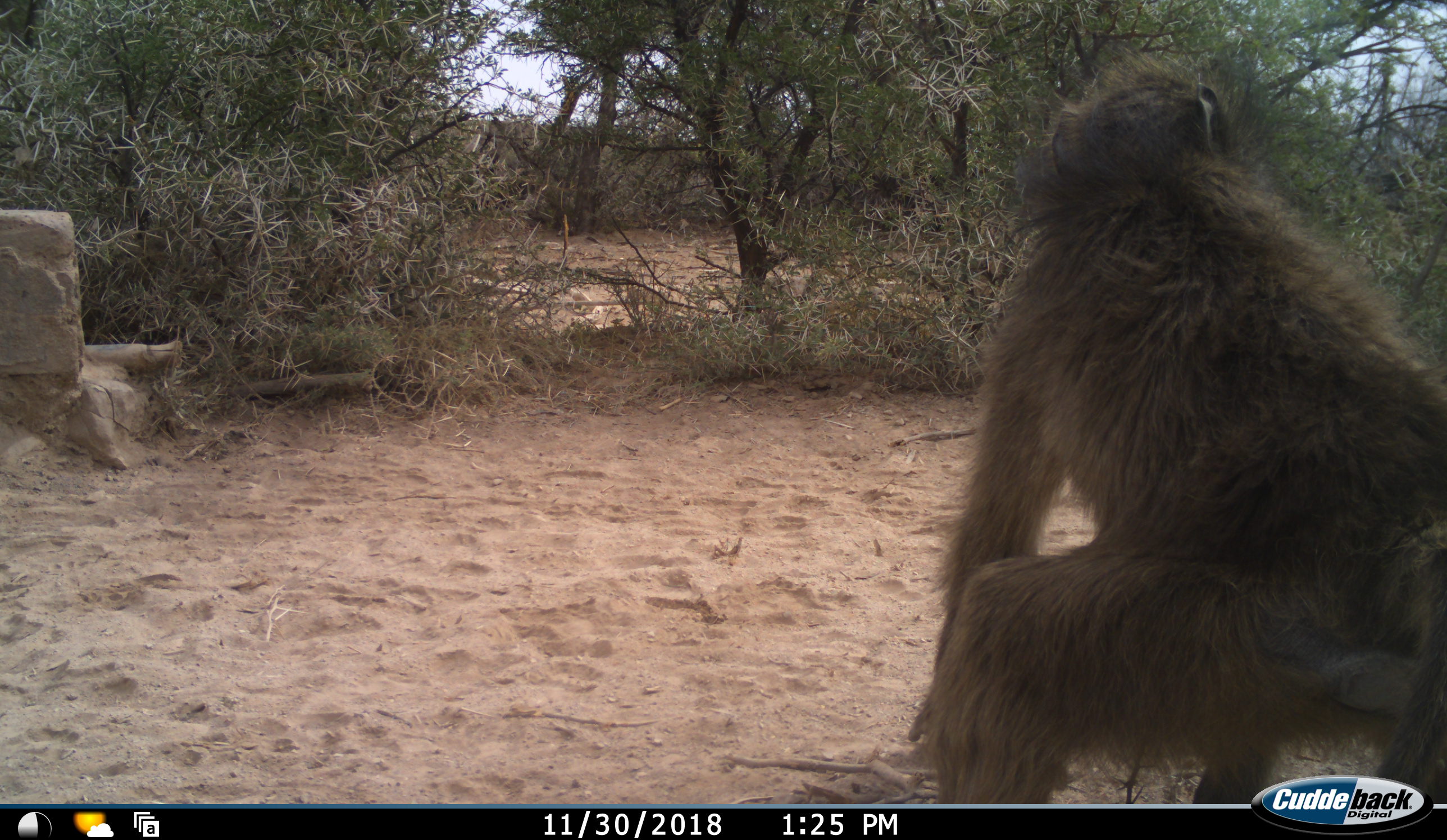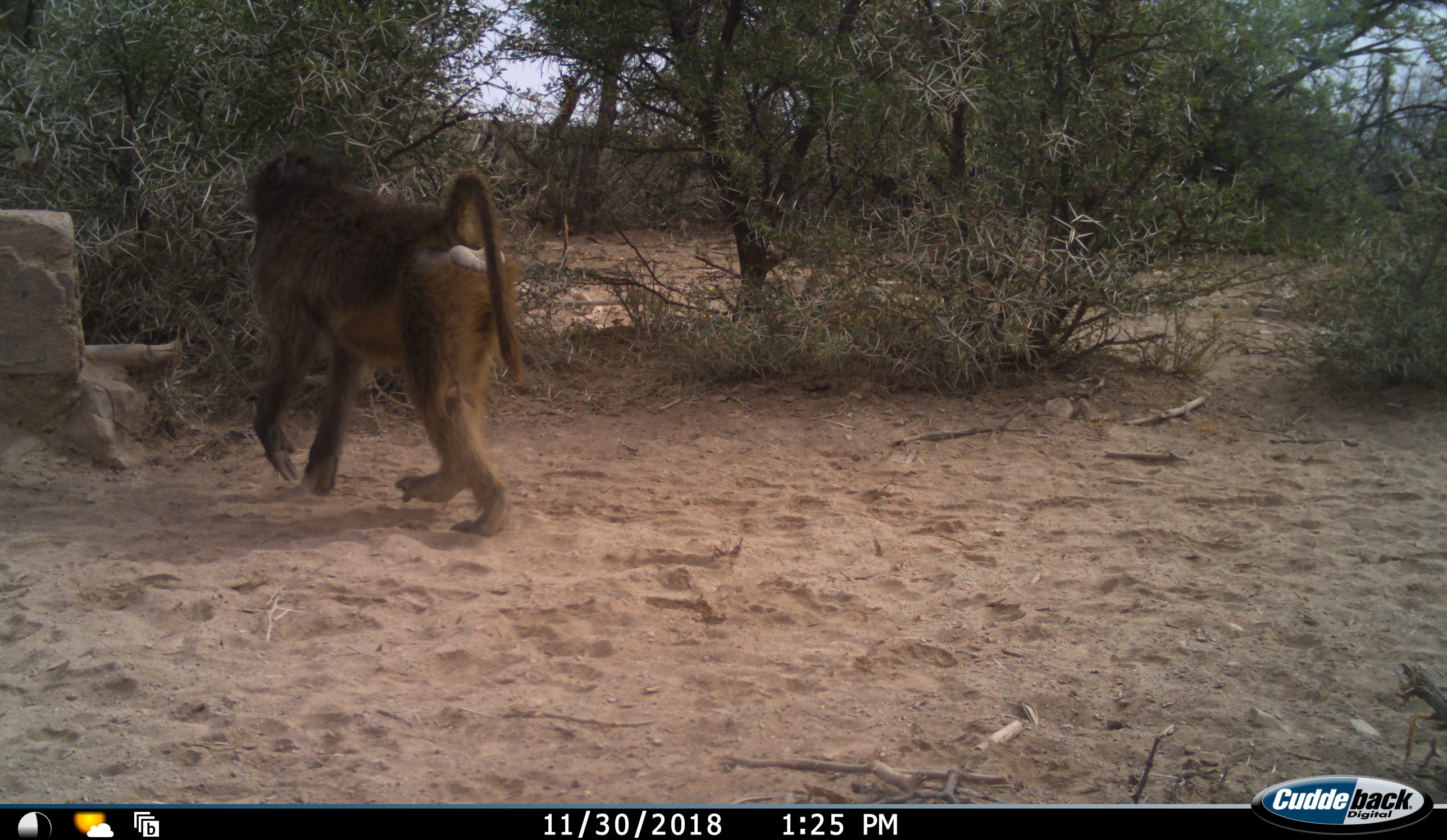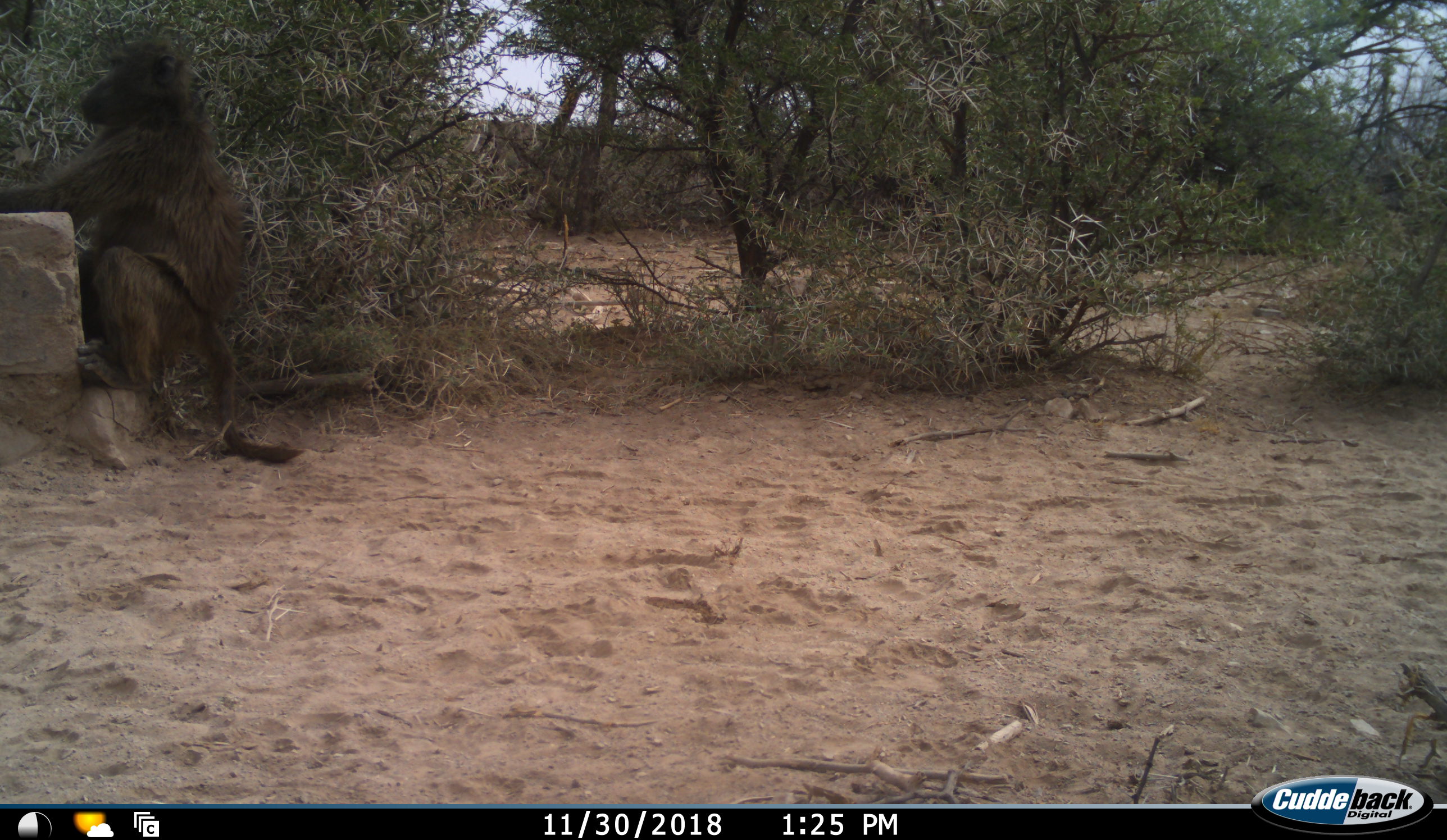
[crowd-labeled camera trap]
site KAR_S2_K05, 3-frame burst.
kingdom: Animalia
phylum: Chordata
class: Mammalia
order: Primates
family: Cercopithecidae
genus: Papio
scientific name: Papio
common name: baboon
Baboon (Papio), count 1. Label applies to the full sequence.